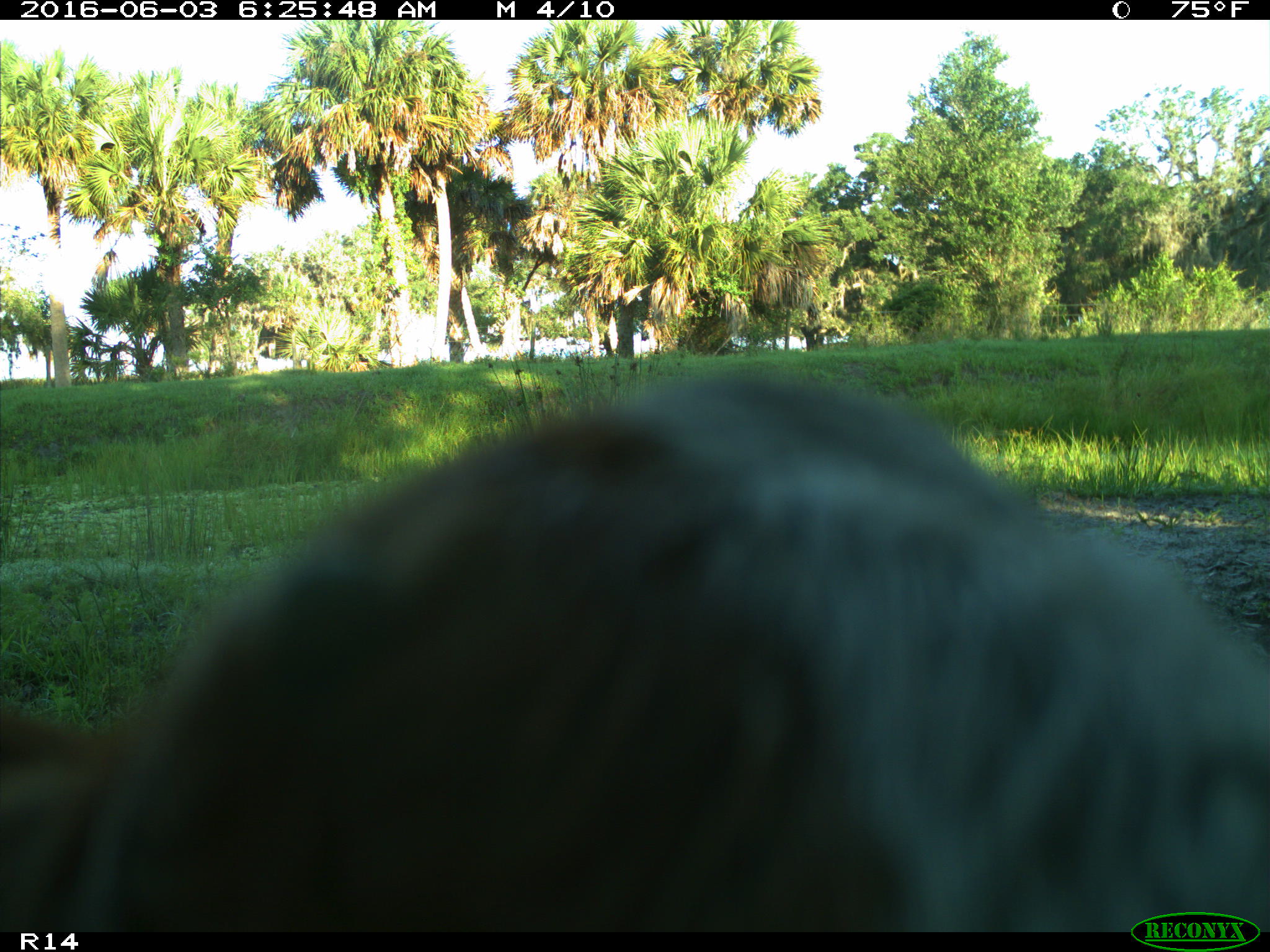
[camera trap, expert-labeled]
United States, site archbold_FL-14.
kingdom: Animalia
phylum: Chordata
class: Mammalia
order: Artiodactyla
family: Bovidae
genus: Bos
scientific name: Bos taurus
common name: domestic cow